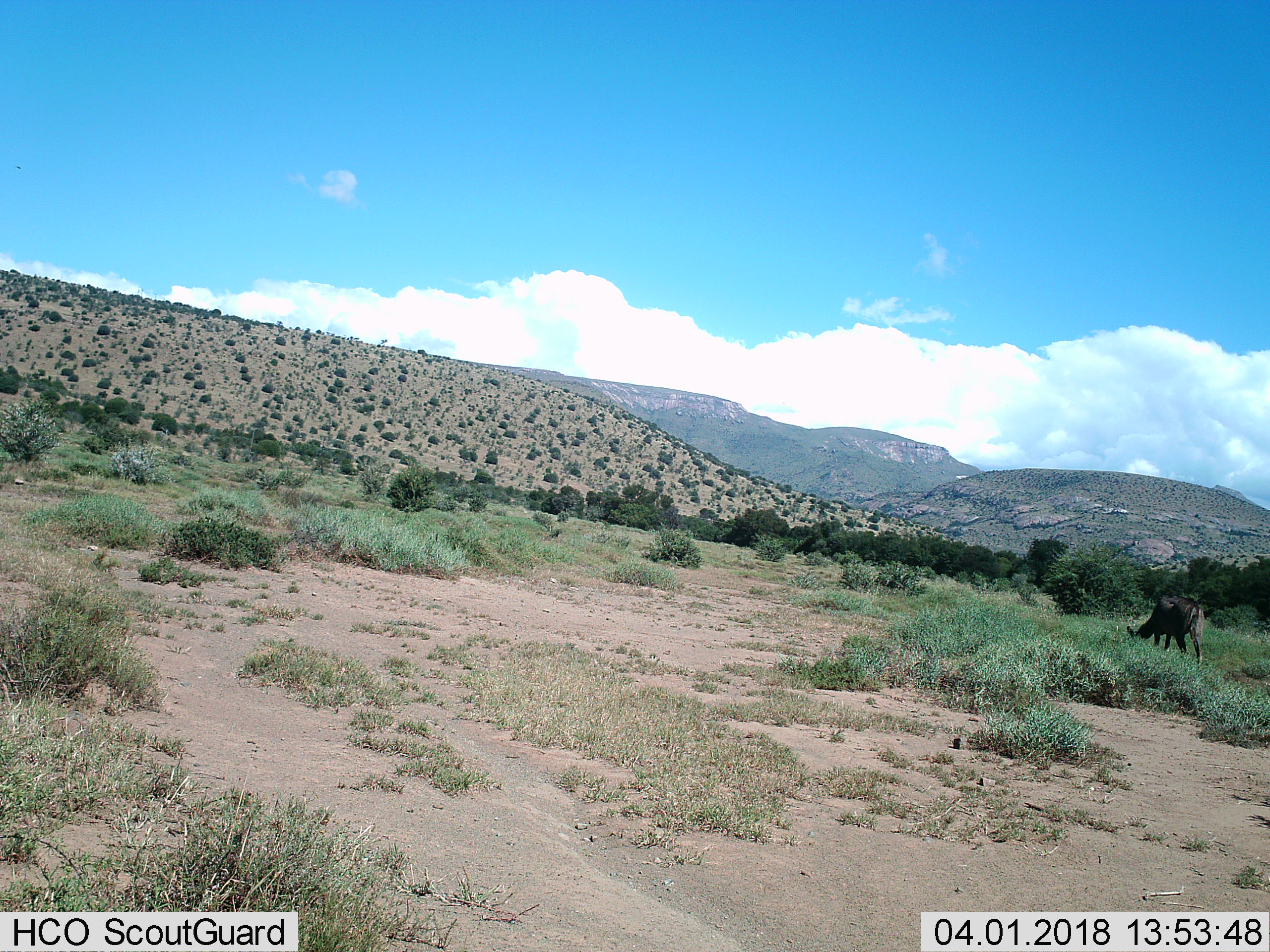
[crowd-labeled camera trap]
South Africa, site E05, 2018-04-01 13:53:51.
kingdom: Animalia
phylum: Chordata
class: Mammalia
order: Artiodactyla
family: Bovidae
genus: Tragelaphus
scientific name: Tragelaphus strepsiceros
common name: greater kudu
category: kudu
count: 1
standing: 0%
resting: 0%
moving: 0%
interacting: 0%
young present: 0%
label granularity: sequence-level